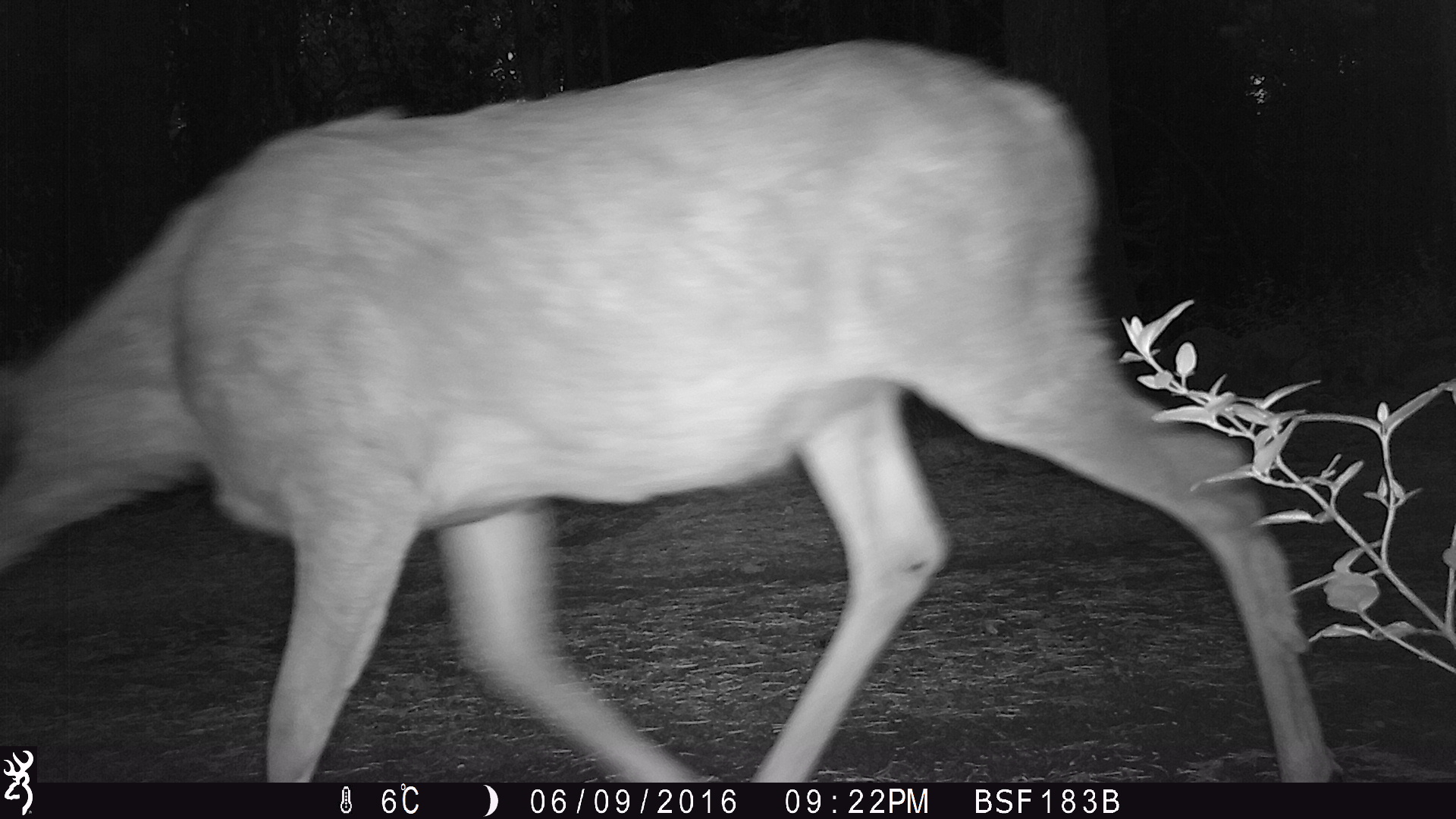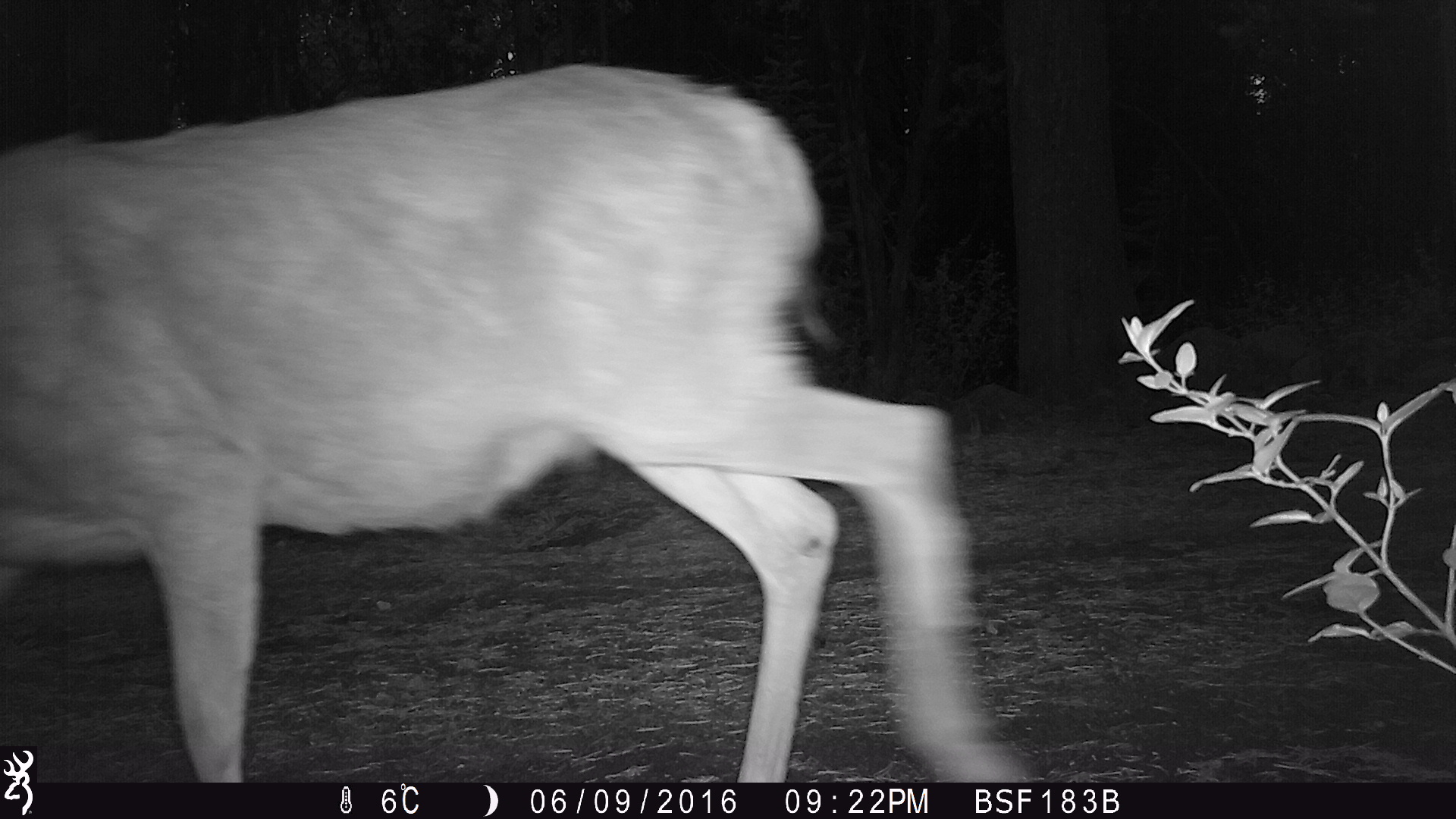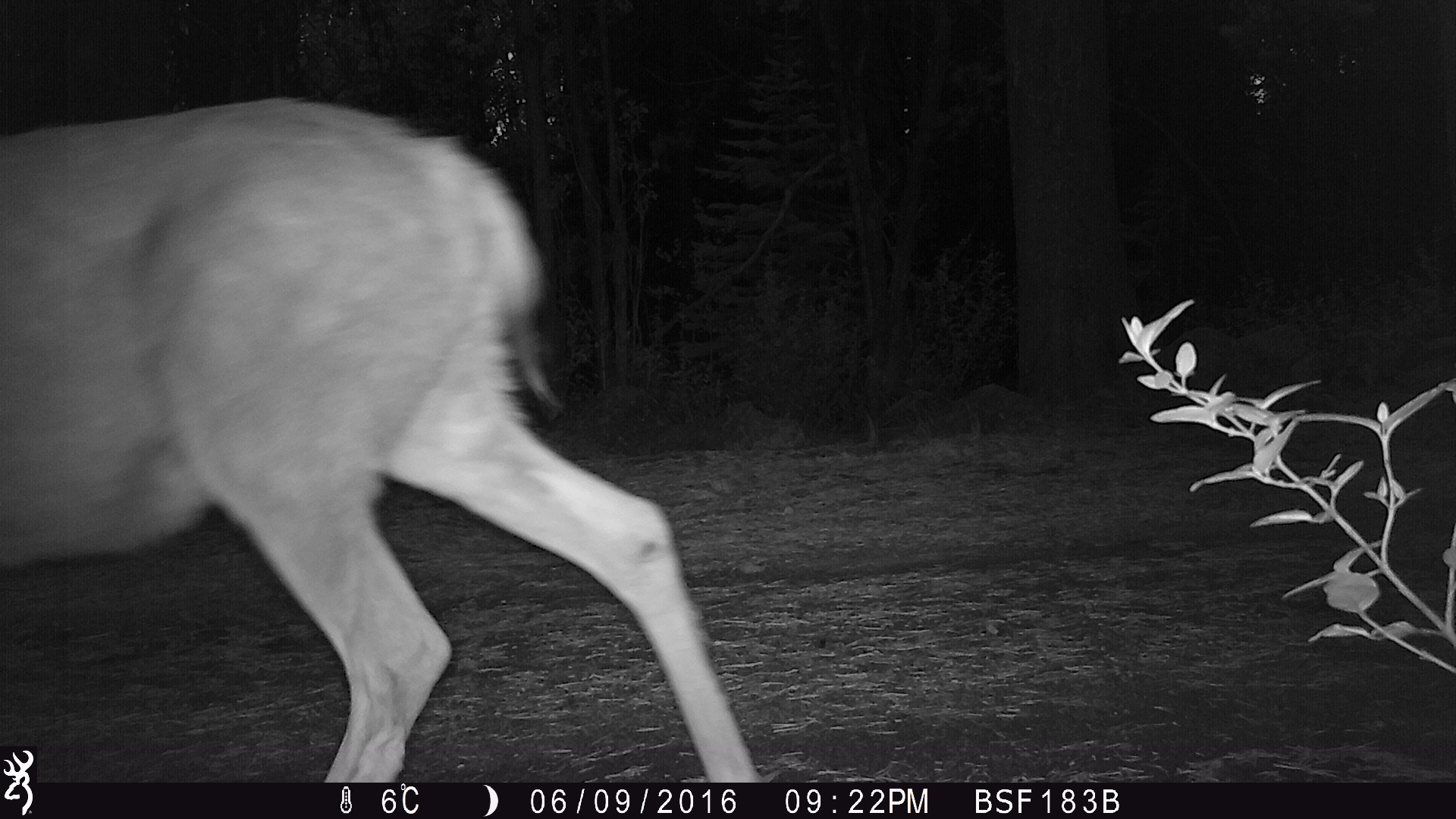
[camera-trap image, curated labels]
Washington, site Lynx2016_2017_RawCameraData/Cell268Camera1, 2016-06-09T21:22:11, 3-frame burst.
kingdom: Animalia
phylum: Chordata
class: Mammalia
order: Artiodactyla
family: Cervidae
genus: Odocoileus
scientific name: Odocoileus hemionus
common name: mule deer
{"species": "Odocoileus hemionus (mule deer)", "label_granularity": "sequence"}